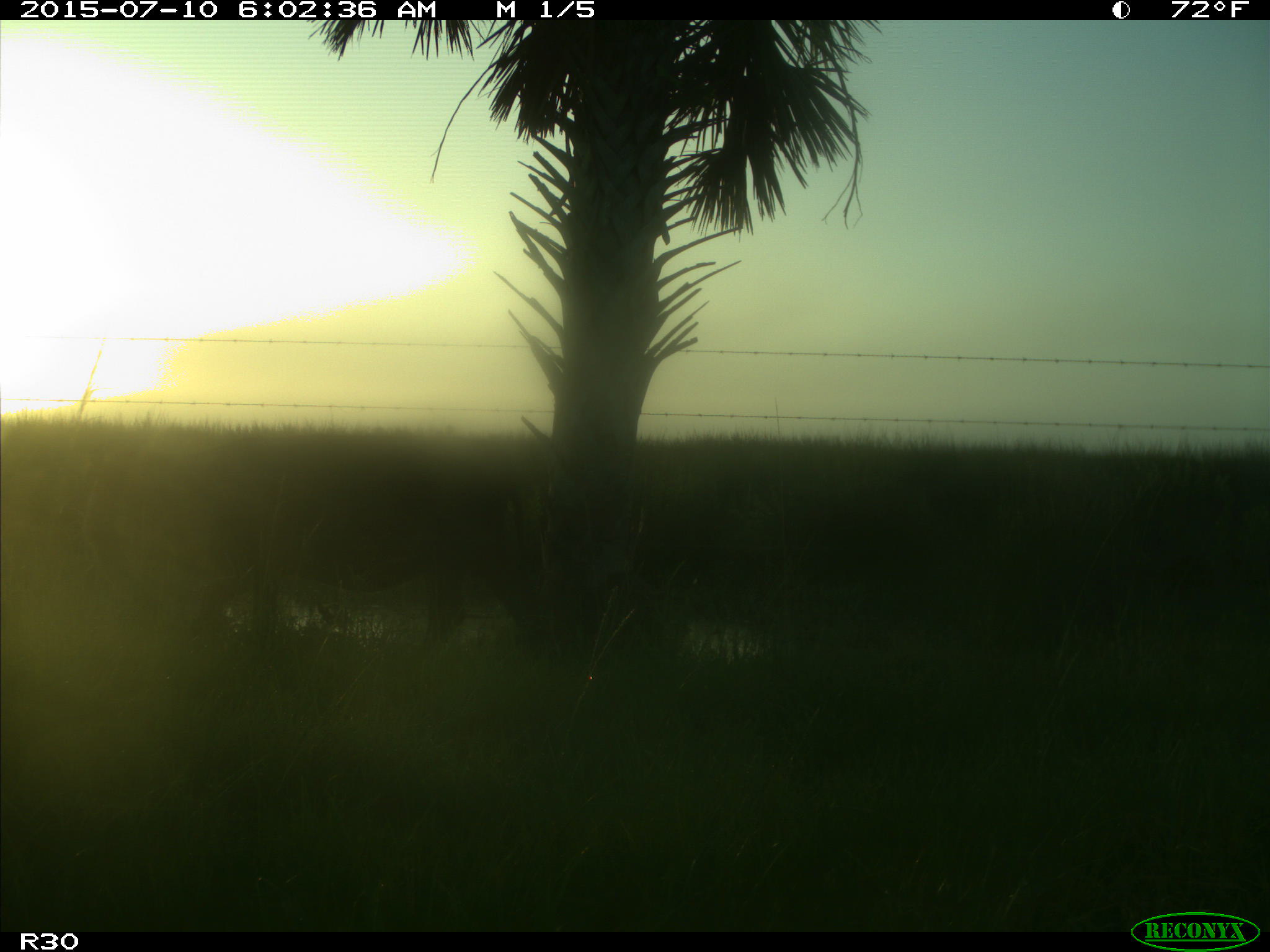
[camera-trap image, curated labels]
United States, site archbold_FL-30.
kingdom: Animalia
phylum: Chordata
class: Mammalia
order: Artiodactyla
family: Bovidae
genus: Bos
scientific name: Bos taurus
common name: domestic cow